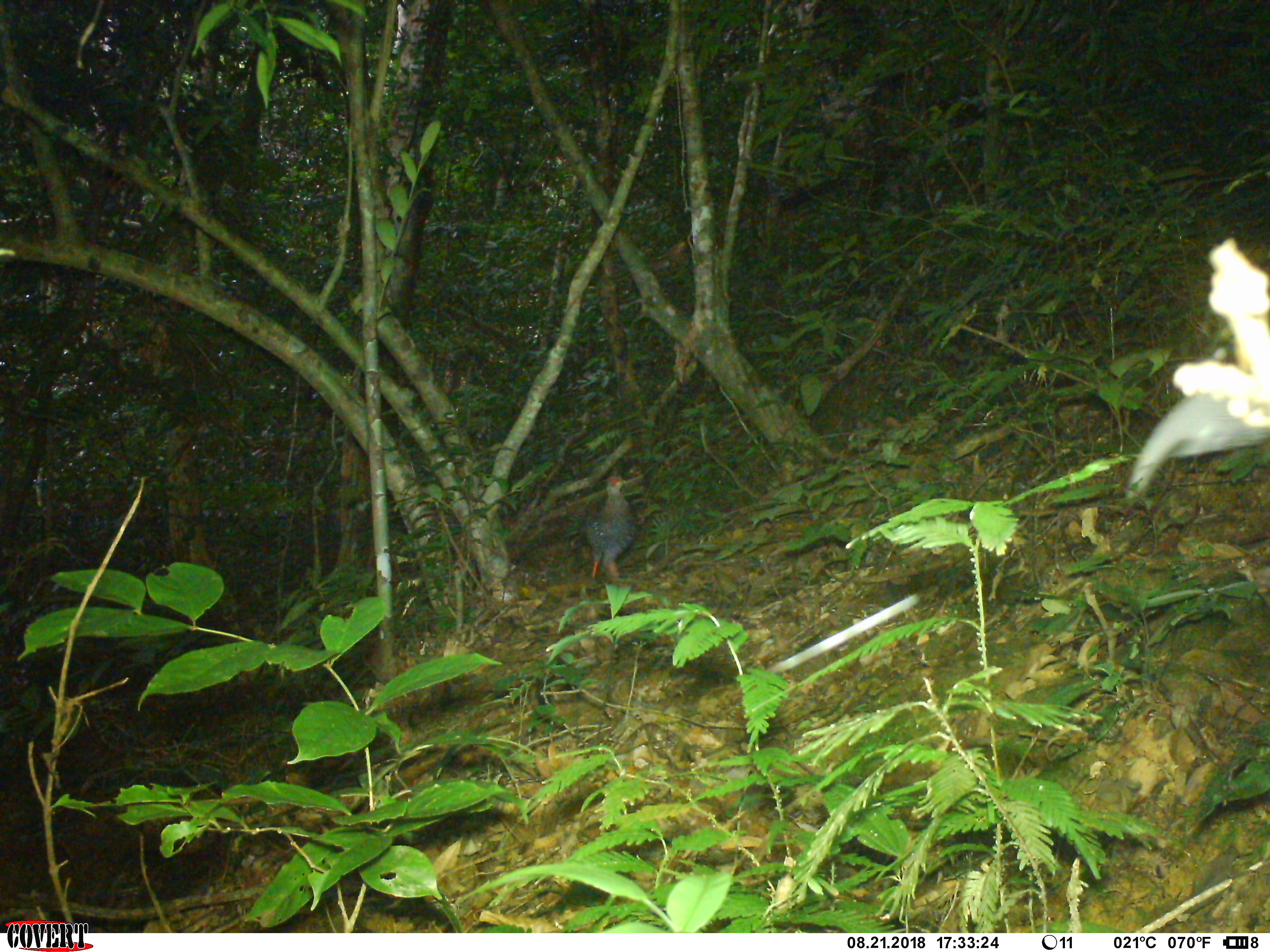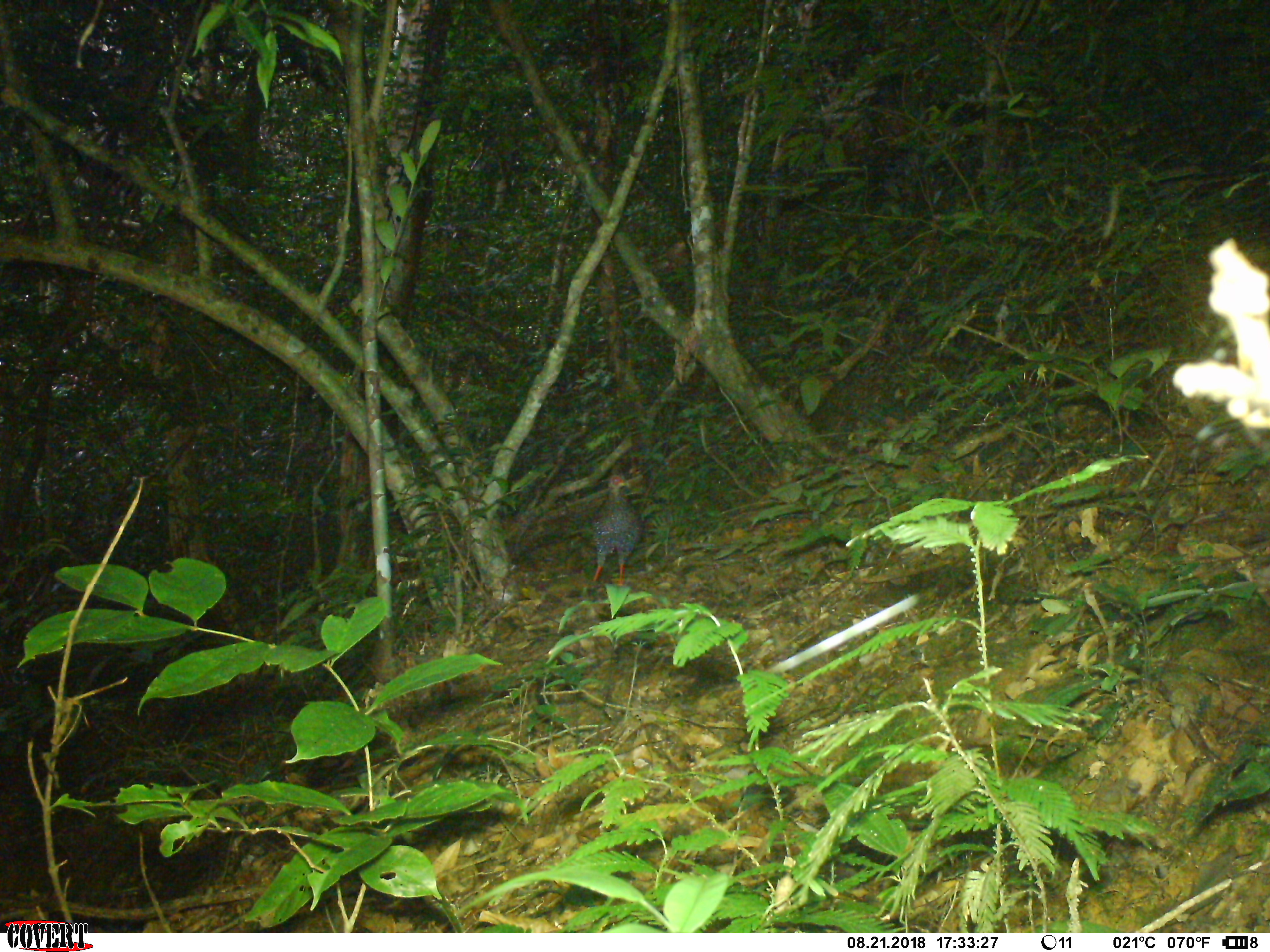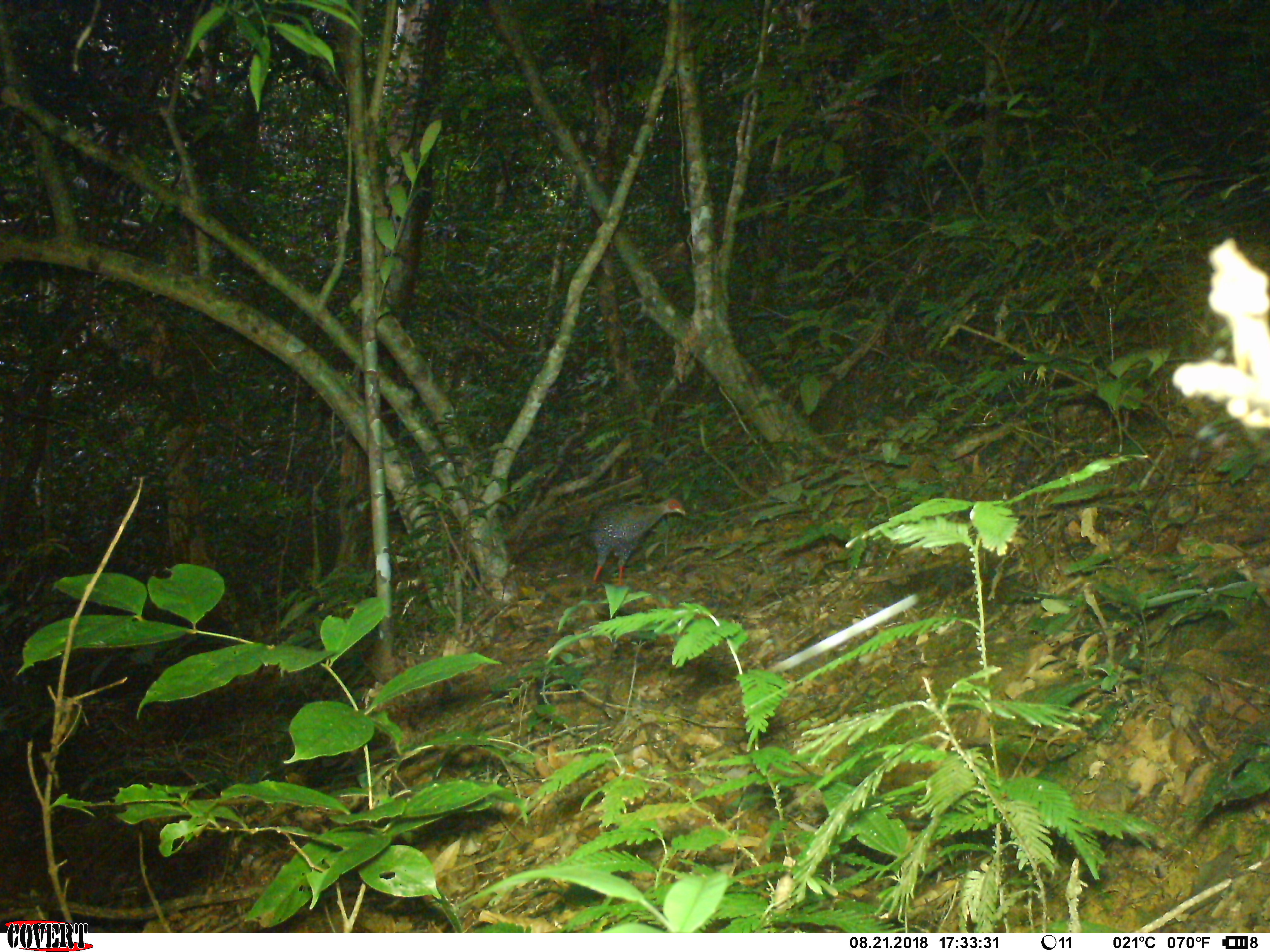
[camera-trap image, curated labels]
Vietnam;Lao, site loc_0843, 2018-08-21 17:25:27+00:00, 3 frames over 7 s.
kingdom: Animalia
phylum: Chordata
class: Aves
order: Galliformes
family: Phasianidae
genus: Lophura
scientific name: Lophura nycthemera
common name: silver pheasant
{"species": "silver pheasant (Lophura nycthemera)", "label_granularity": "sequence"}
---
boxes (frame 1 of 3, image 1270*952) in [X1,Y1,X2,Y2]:
silver pheasant: [586,474,635,584]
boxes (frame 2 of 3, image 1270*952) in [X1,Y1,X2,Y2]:
silver pheasant: [594,472,643,586]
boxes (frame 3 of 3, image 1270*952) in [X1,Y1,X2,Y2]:
silver pheasant: [505,497,686,584]